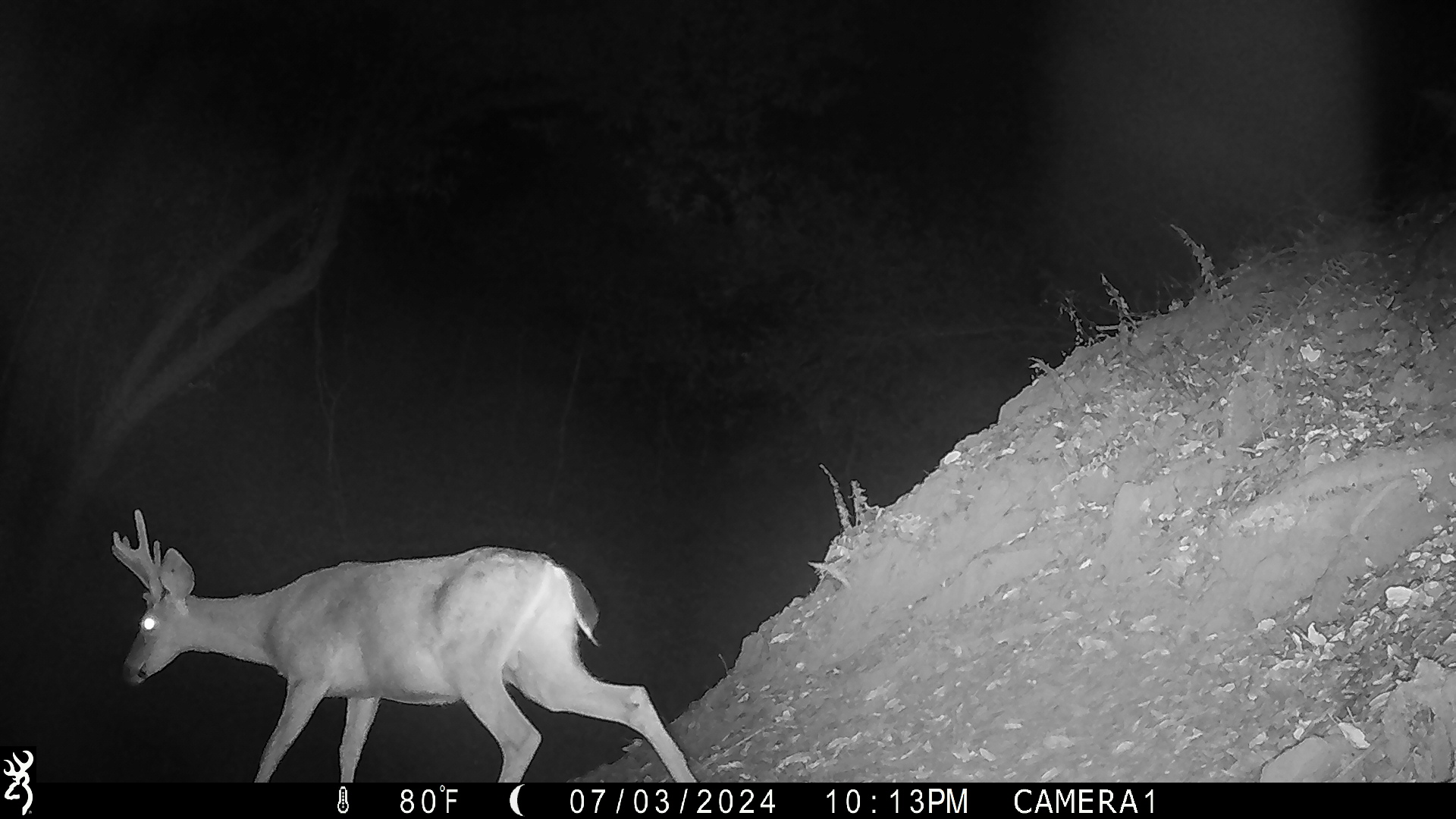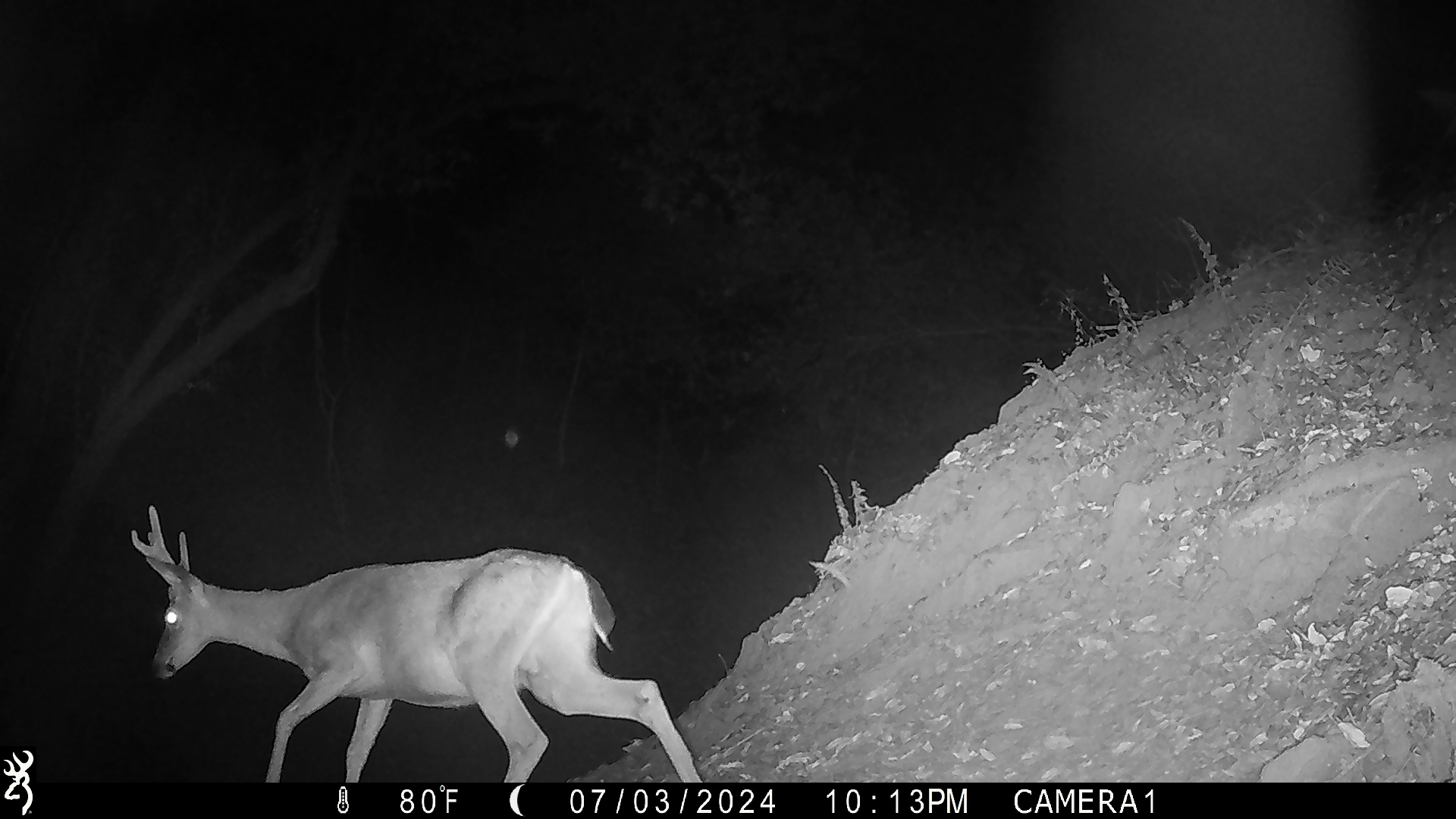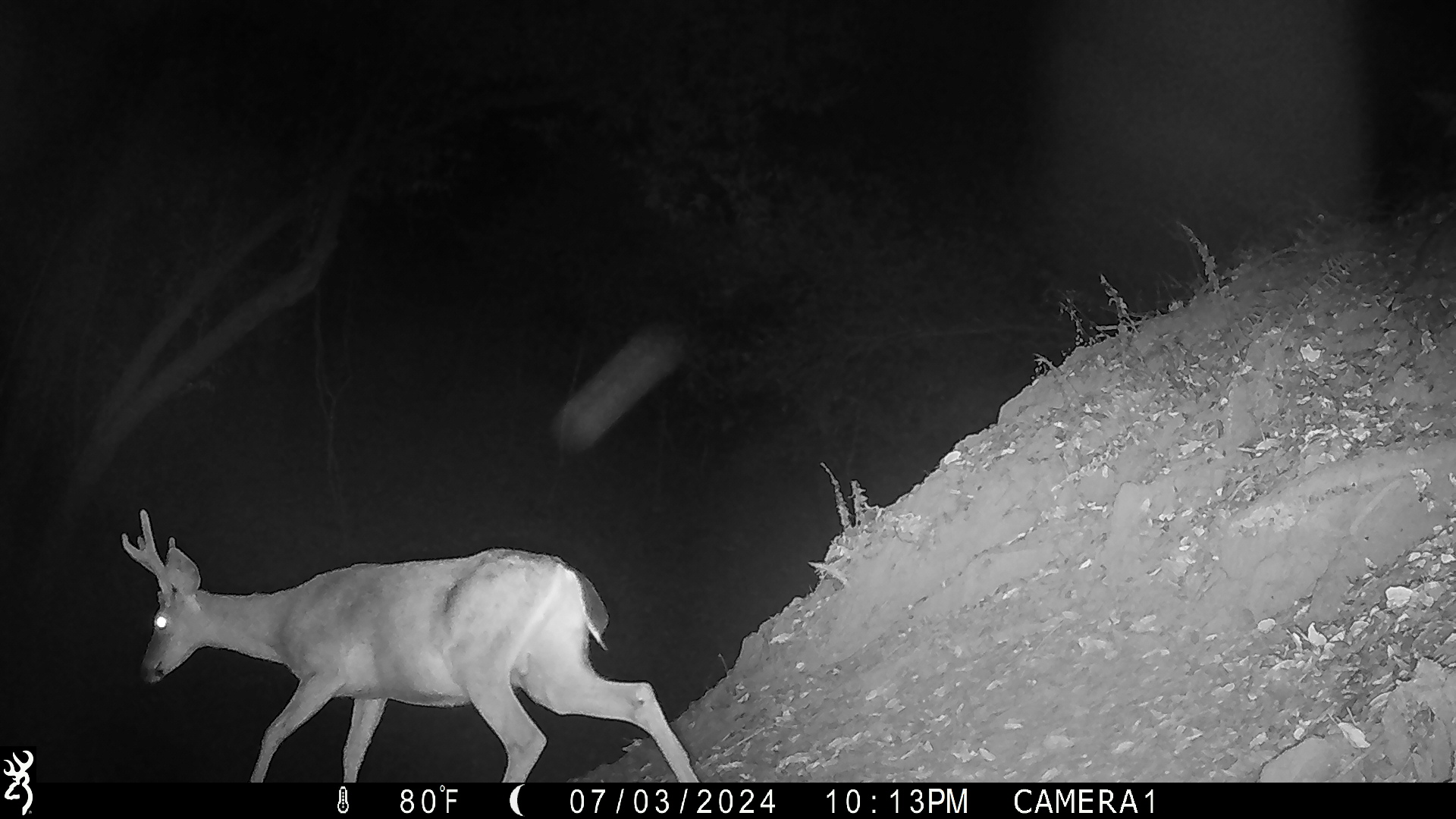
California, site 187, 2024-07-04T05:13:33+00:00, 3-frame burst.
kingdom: Animalia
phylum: Chordata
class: Mammalia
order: Artiodactyla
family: Cervidae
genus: Odocoileus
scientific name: Odocoileus hemionus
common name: mule deer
Mule deer (Odocoileus hemionus).